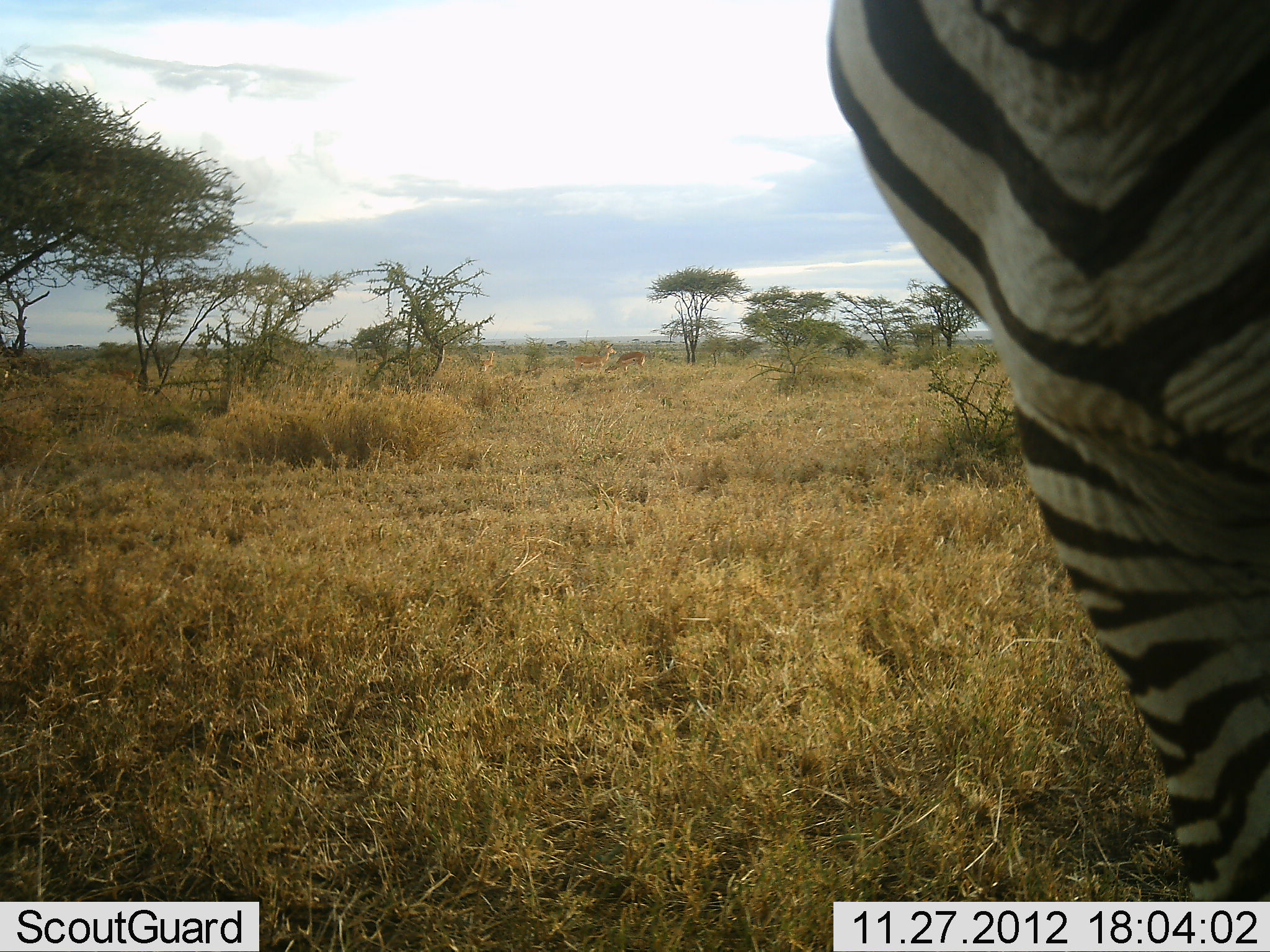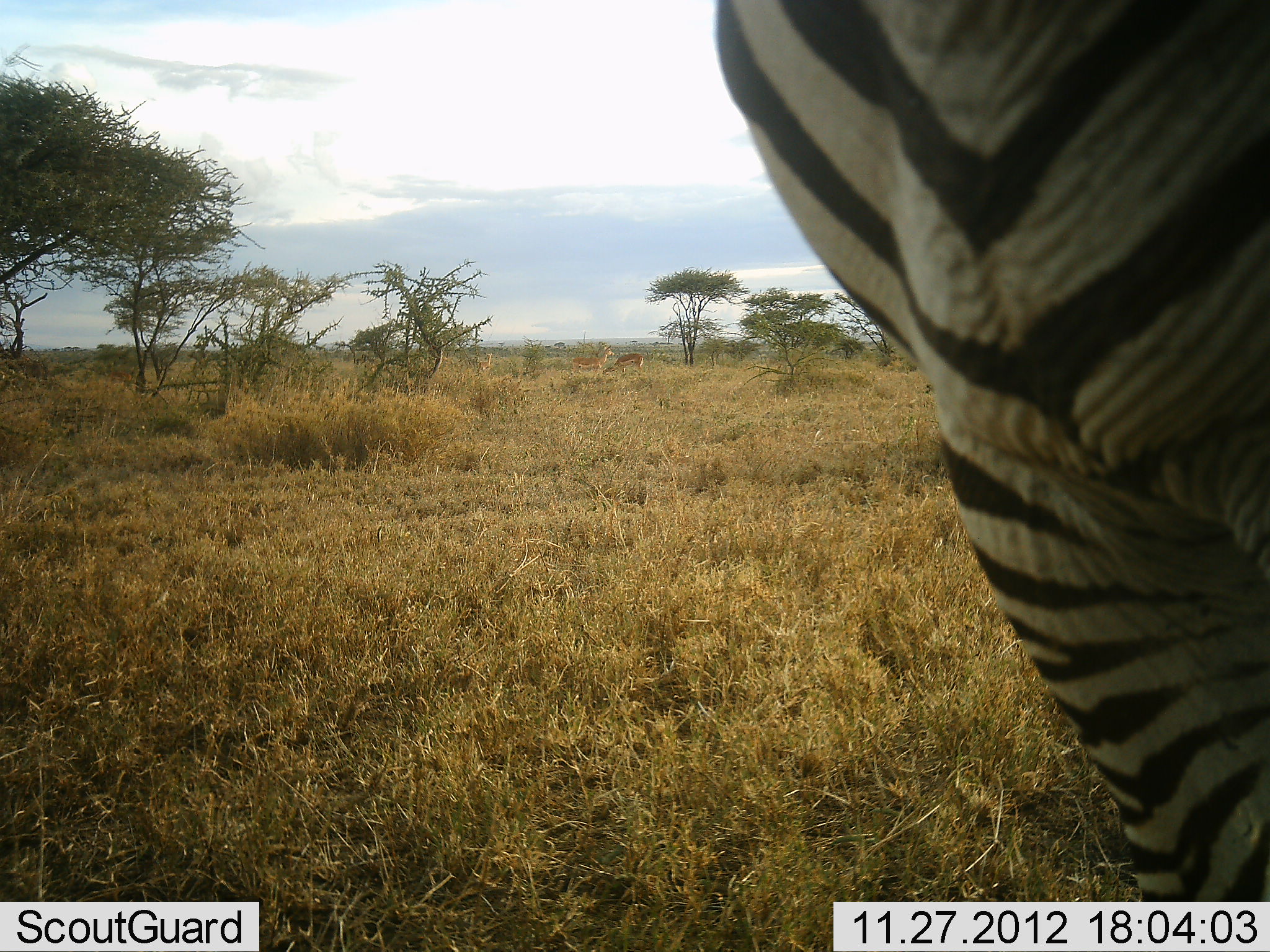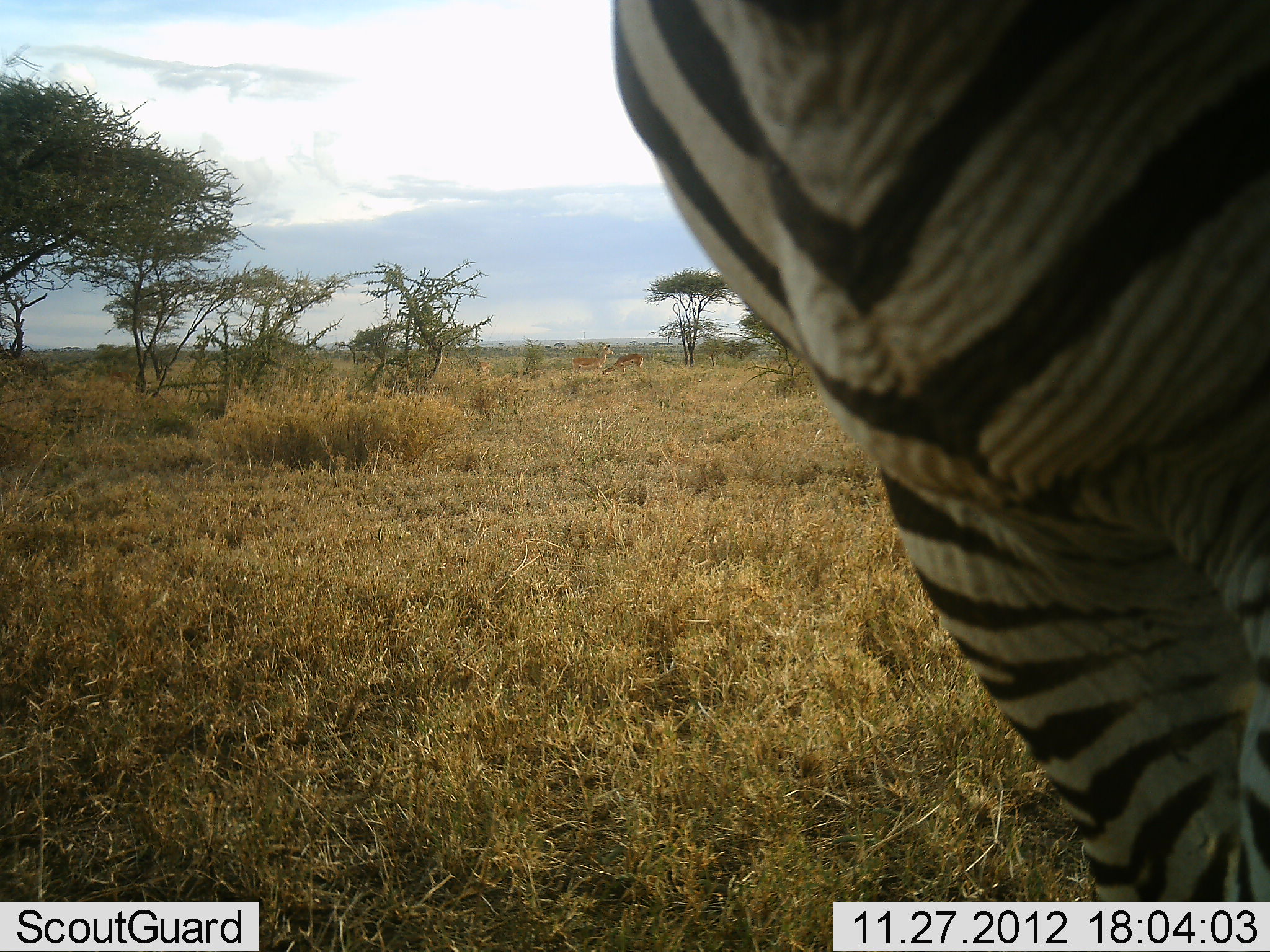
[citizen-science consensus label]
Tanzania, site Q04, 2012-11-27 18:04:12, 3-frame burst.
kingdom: Animalia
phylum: Chordata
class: Mammalia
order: Perissodactyla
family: Equidae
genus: Equus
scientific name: Equus quagga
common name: plains zebra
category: zebra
Zebra (plains zebra) (Equus quagga), count 1. Behavior (volunteer vote fractions): standing 79%, resting 0%, moving 21%, interacting 0%. Young present (vote fraction): 0%. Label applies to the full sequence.